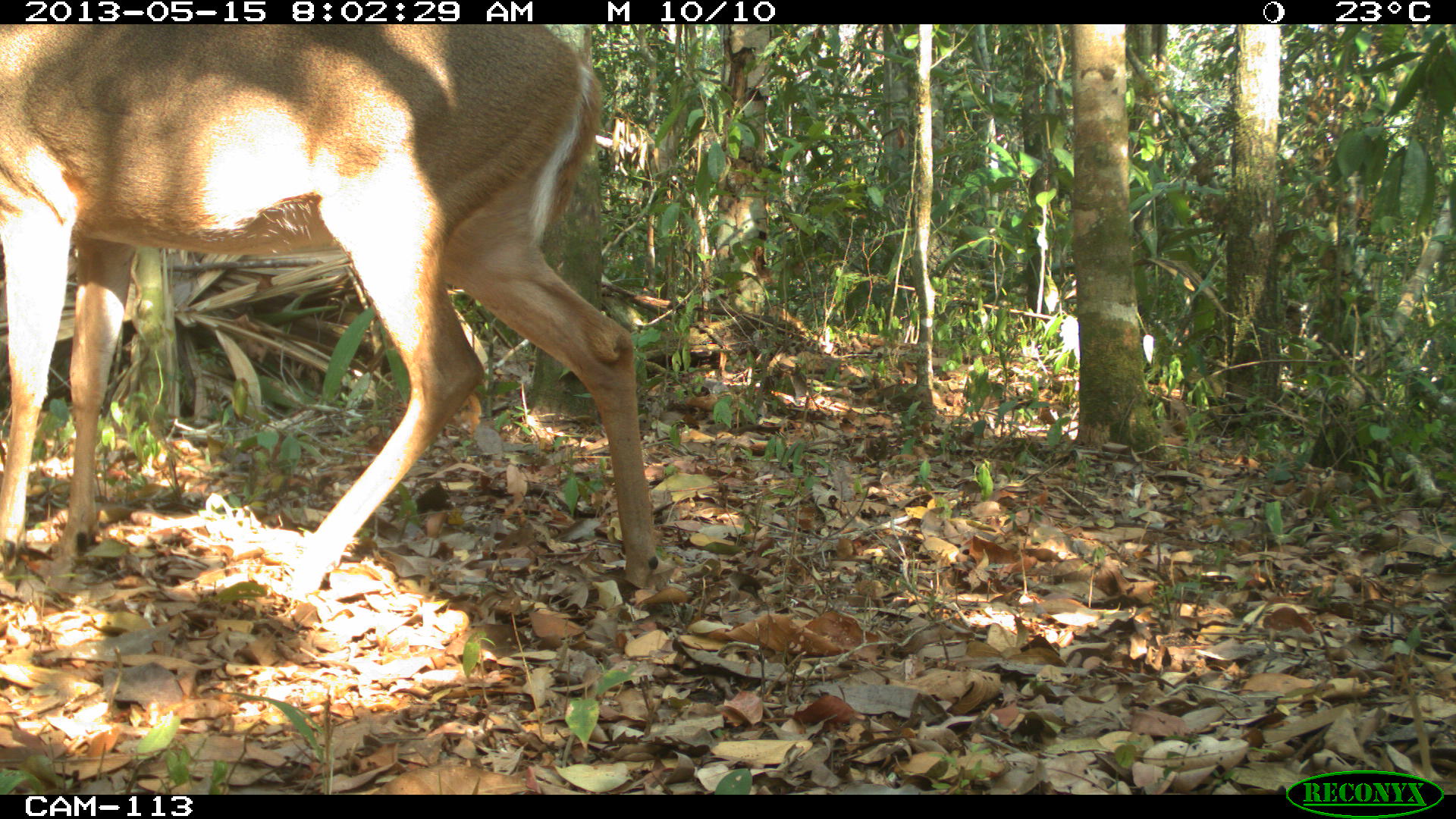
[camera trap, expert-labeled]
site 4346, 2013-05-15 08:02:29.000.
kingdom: Animalia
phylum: Chordata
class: Mammalia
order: Artiodactyla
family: Cervidae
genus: Odocoileus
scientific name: Odocoileus virginianus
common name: white-tailed deer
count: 1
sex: female